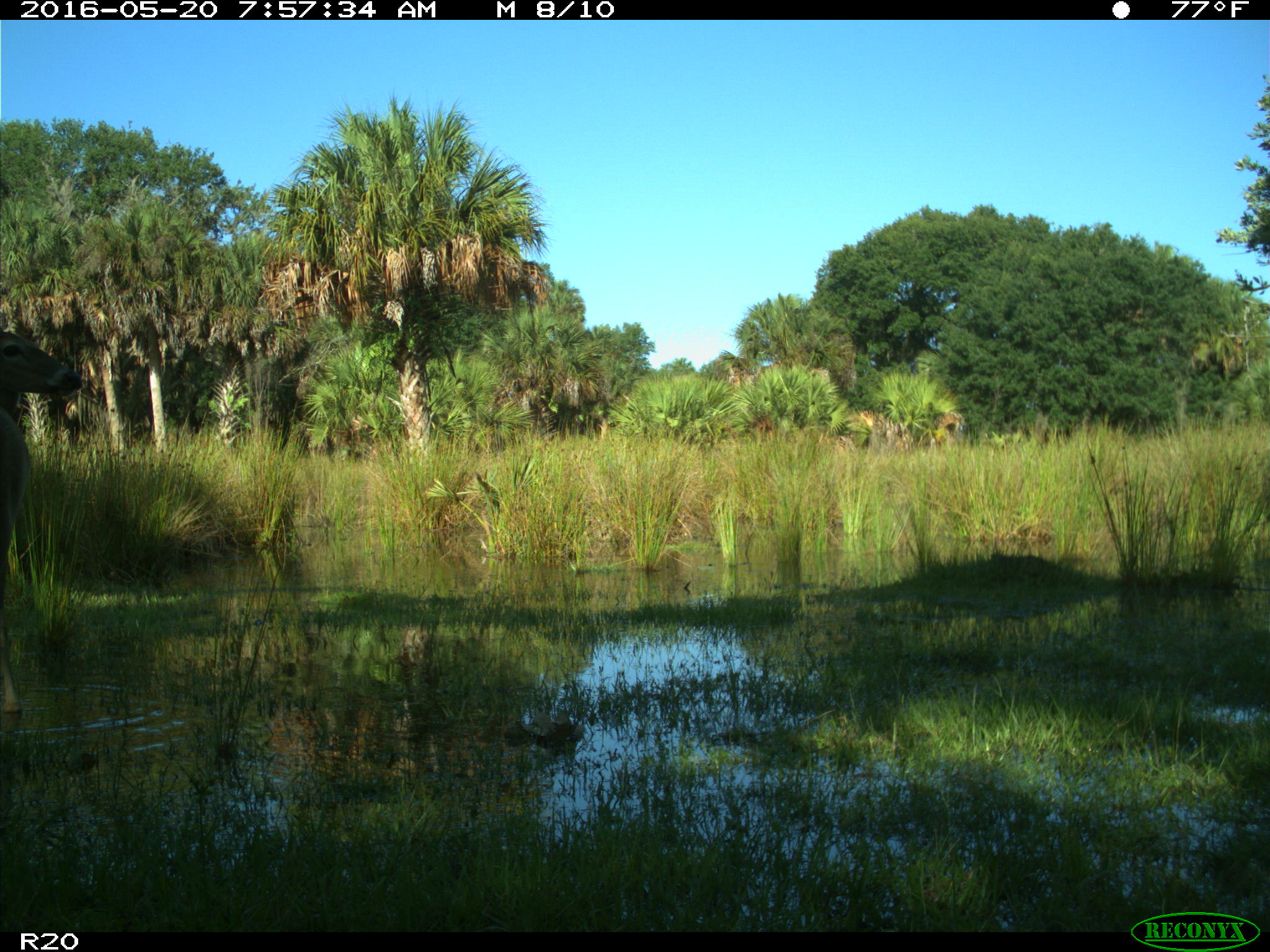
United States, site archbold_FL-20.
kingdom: Animalia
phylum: Chordata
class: Mammalia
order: Artiodactyla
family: Cervidae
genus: Odocoileus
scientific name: Odocoileus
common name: deer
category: unidentified deer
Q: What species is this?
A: Unidentified deer (deer) (Odocoileus).